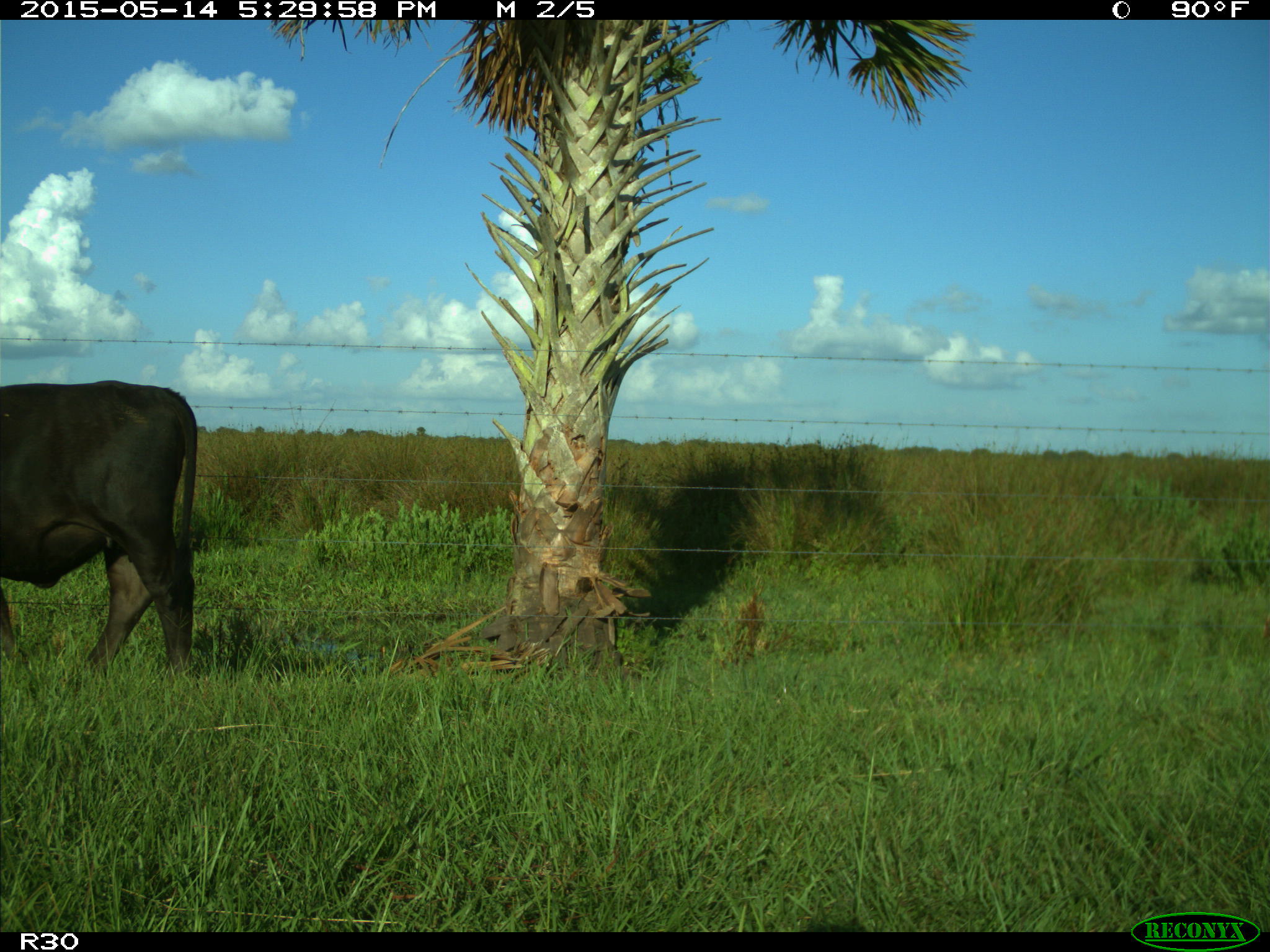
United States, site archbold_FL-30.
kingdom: Animalia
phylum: Chordata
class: Mammalia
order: Artiodactyla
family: Bovidae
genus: Bos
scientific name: Bos taurus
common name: domestic cow